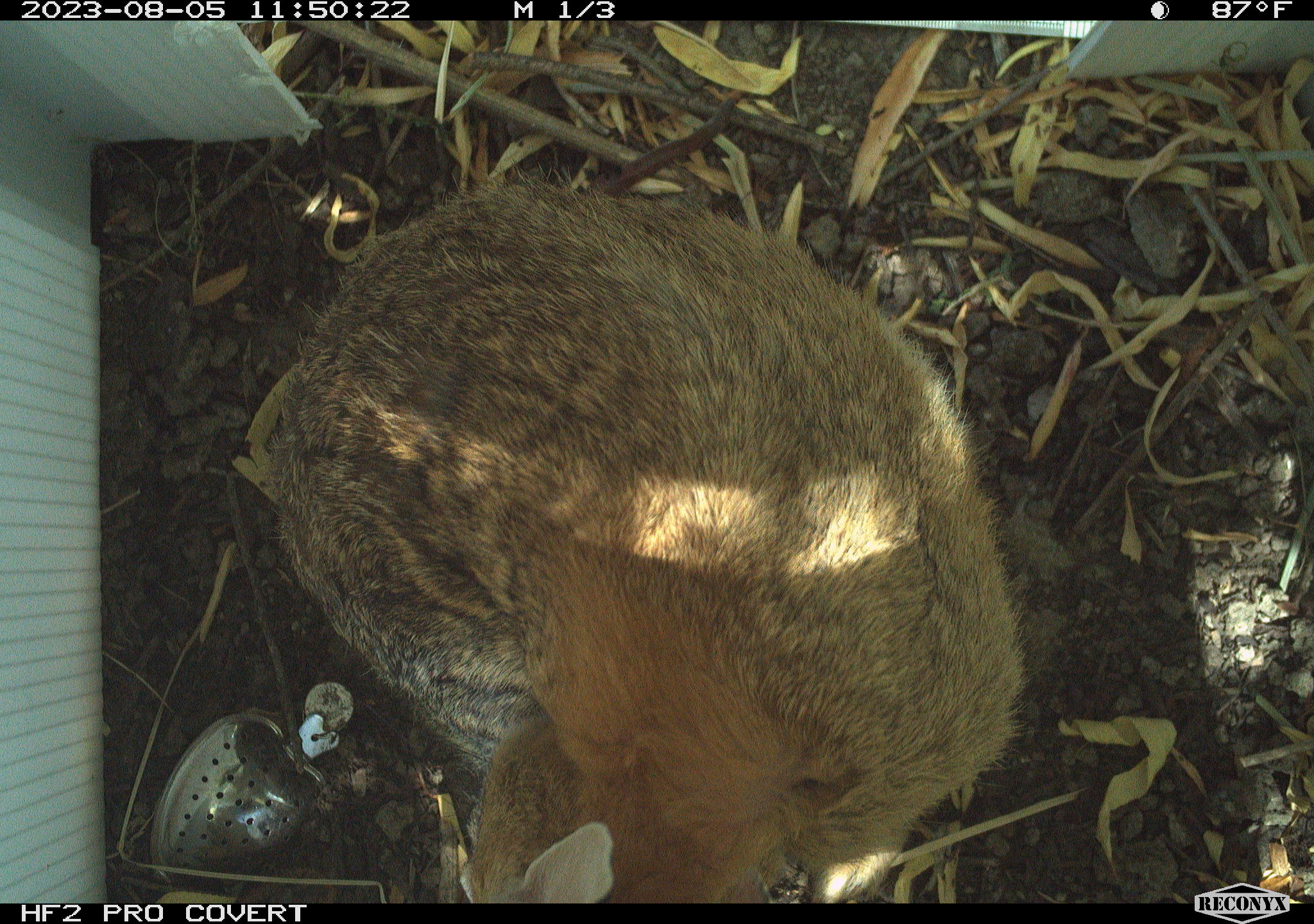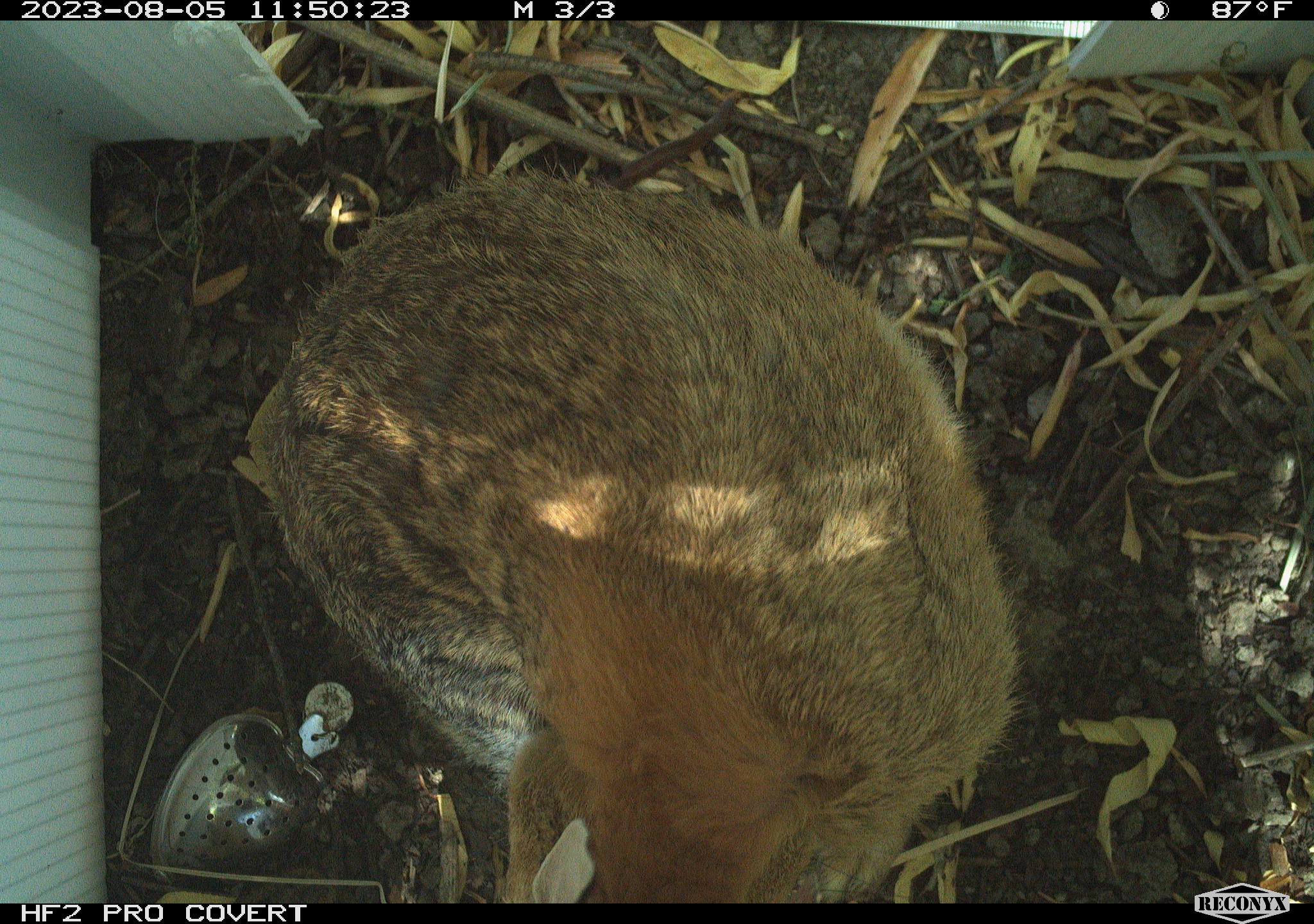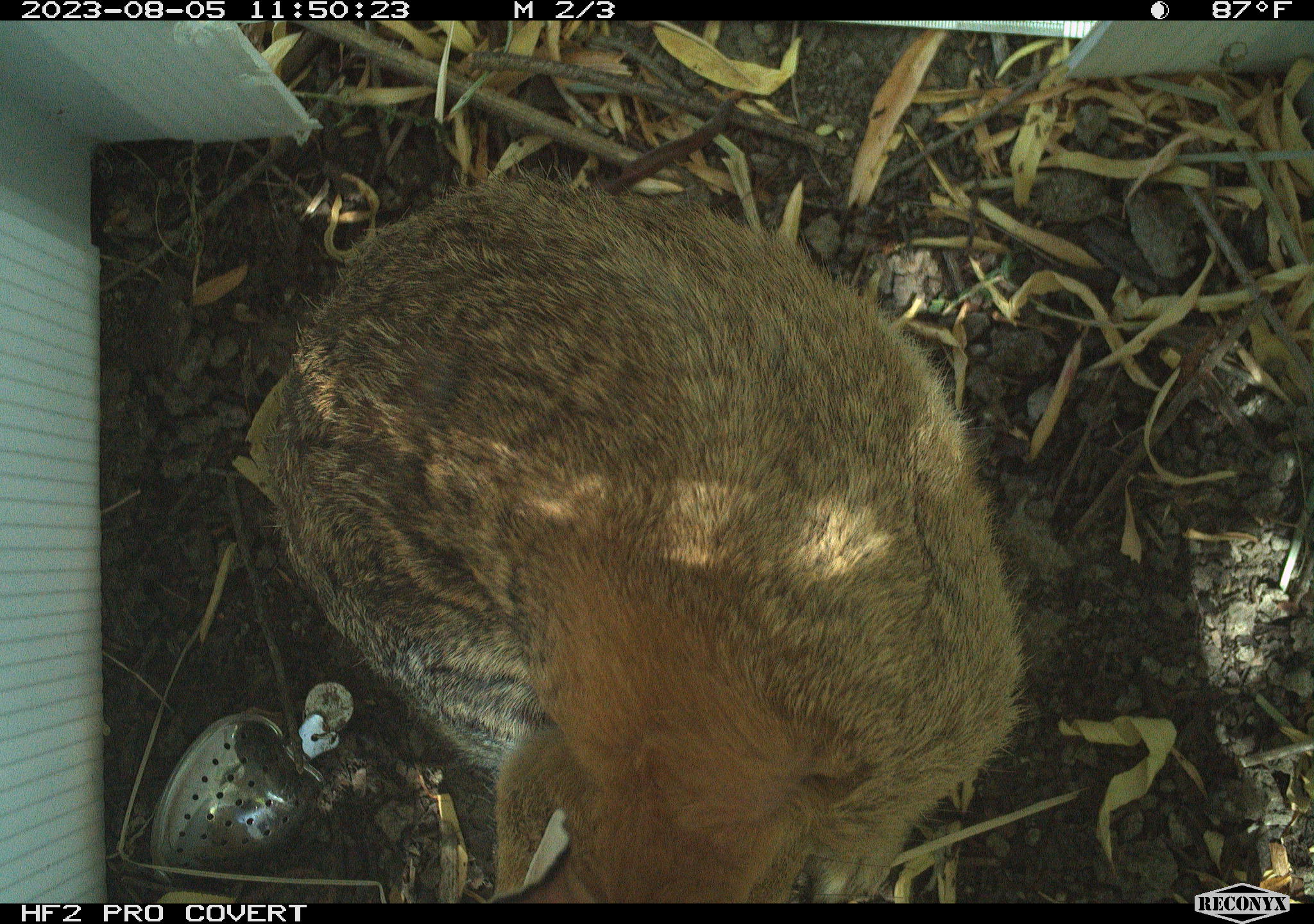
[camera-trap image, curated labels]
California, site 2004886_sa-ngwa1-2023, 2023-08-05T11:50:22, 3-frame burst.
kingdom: Animalia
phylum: Chordata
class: Mammalia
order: Lagomorpha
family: Leporidae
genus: Sylvilagus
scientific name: Sylvilagus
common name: cottontail rabbits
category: sylvilagus species